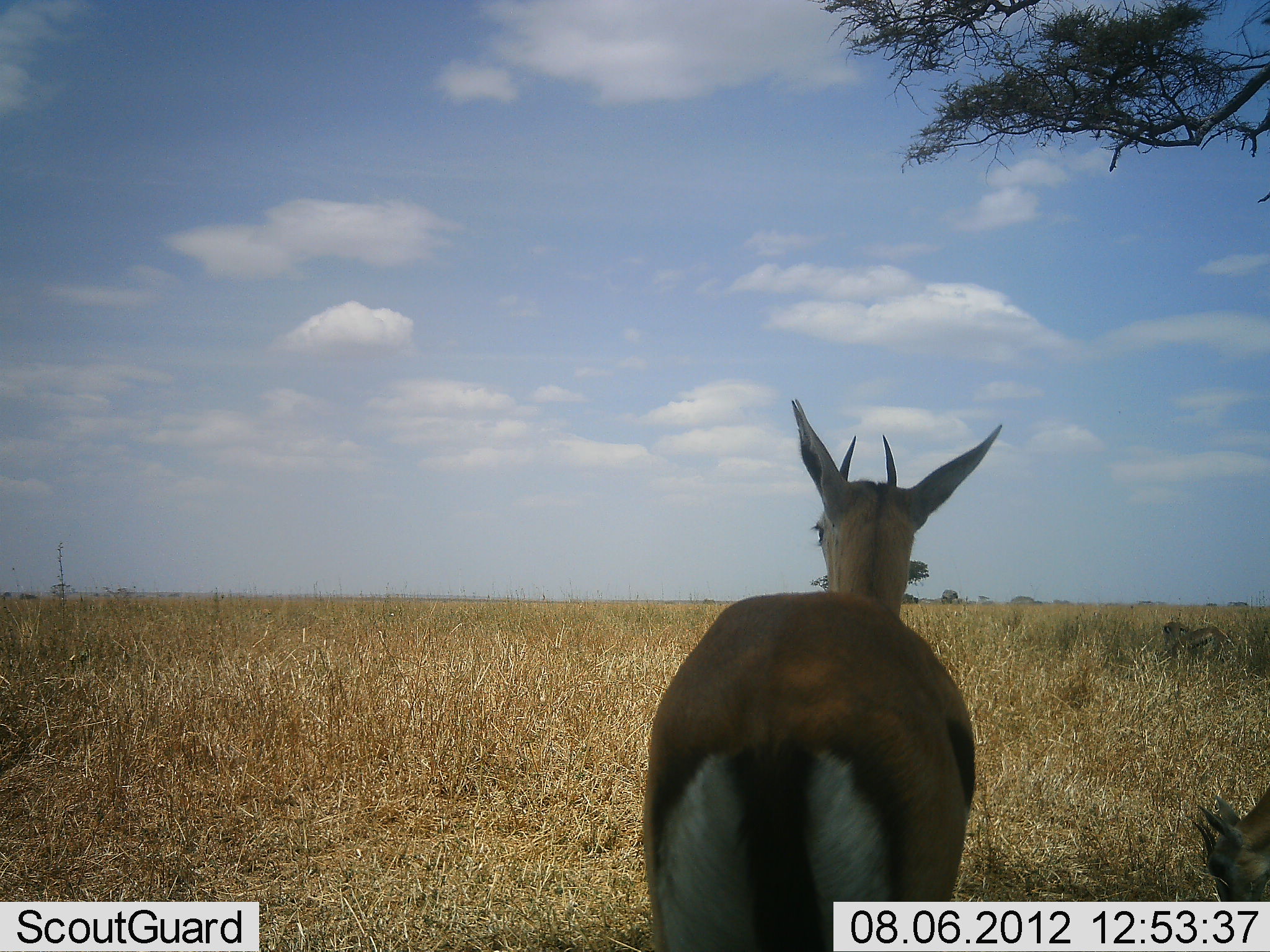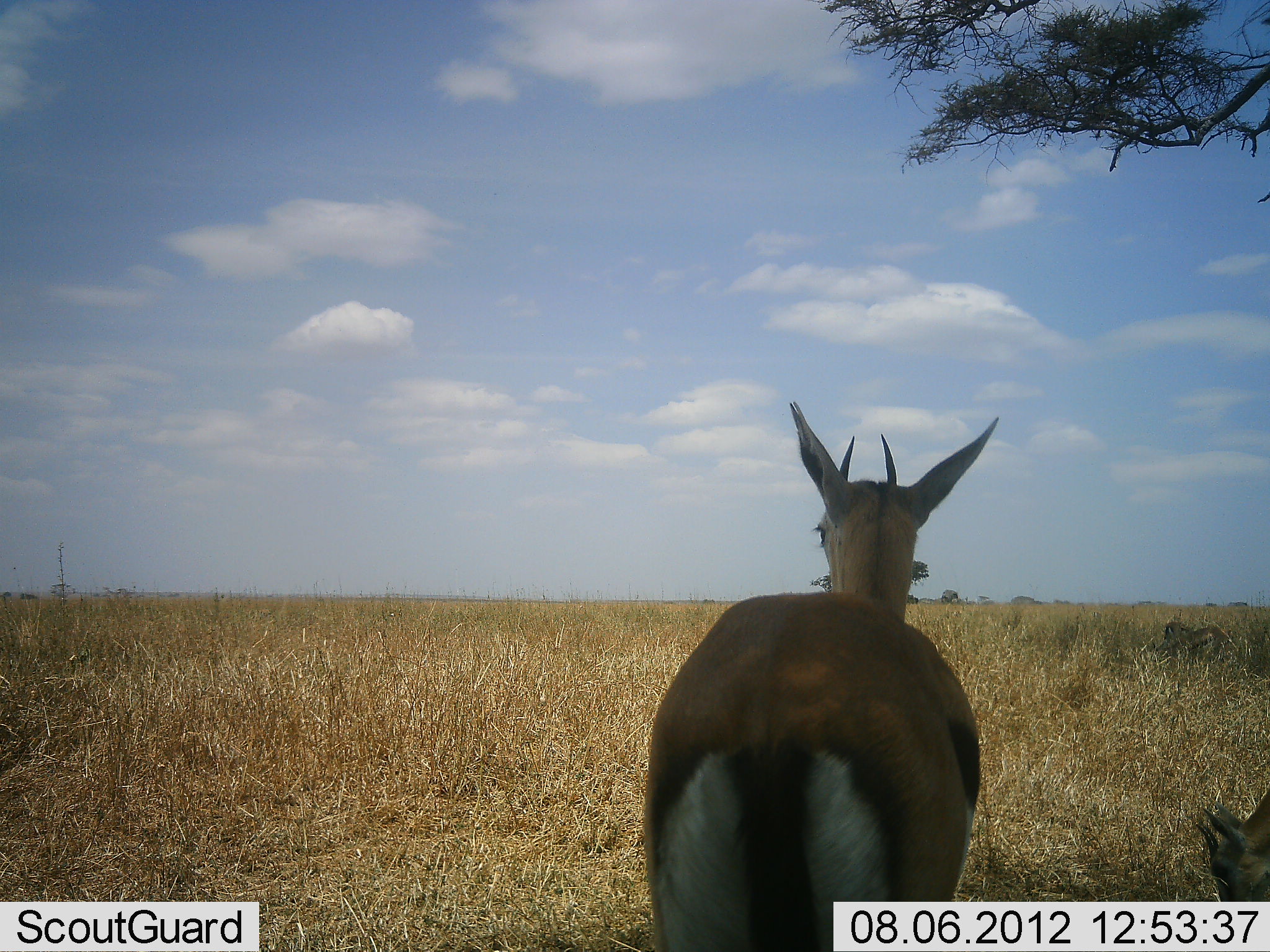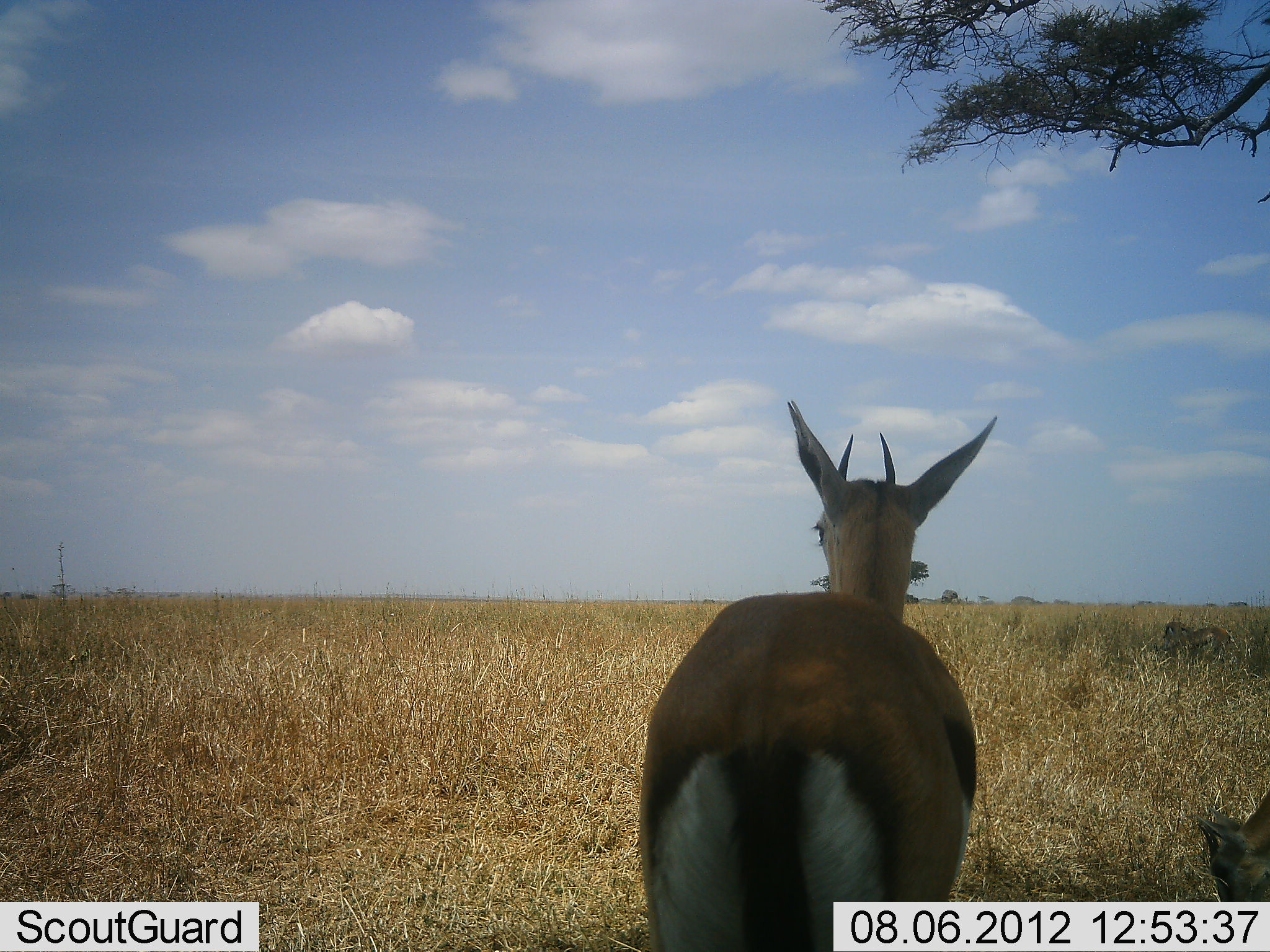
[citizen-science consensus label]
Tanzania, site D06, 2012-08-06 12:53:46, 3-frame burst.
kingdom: Animalia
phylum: Chordata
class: Mammalia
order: Artiodactyla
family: Bovidae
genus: Eudorcas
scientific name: Eudorcas thomsonii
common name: thomson's gazelle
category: gazellethomsons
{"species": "gazellethomsons (thomson's gazelle) (Eudorcas thomsonii)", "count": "2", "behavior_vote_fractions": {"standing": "91%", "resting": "27%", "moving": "0%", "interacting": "0%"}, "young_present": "0%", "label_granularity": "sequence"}